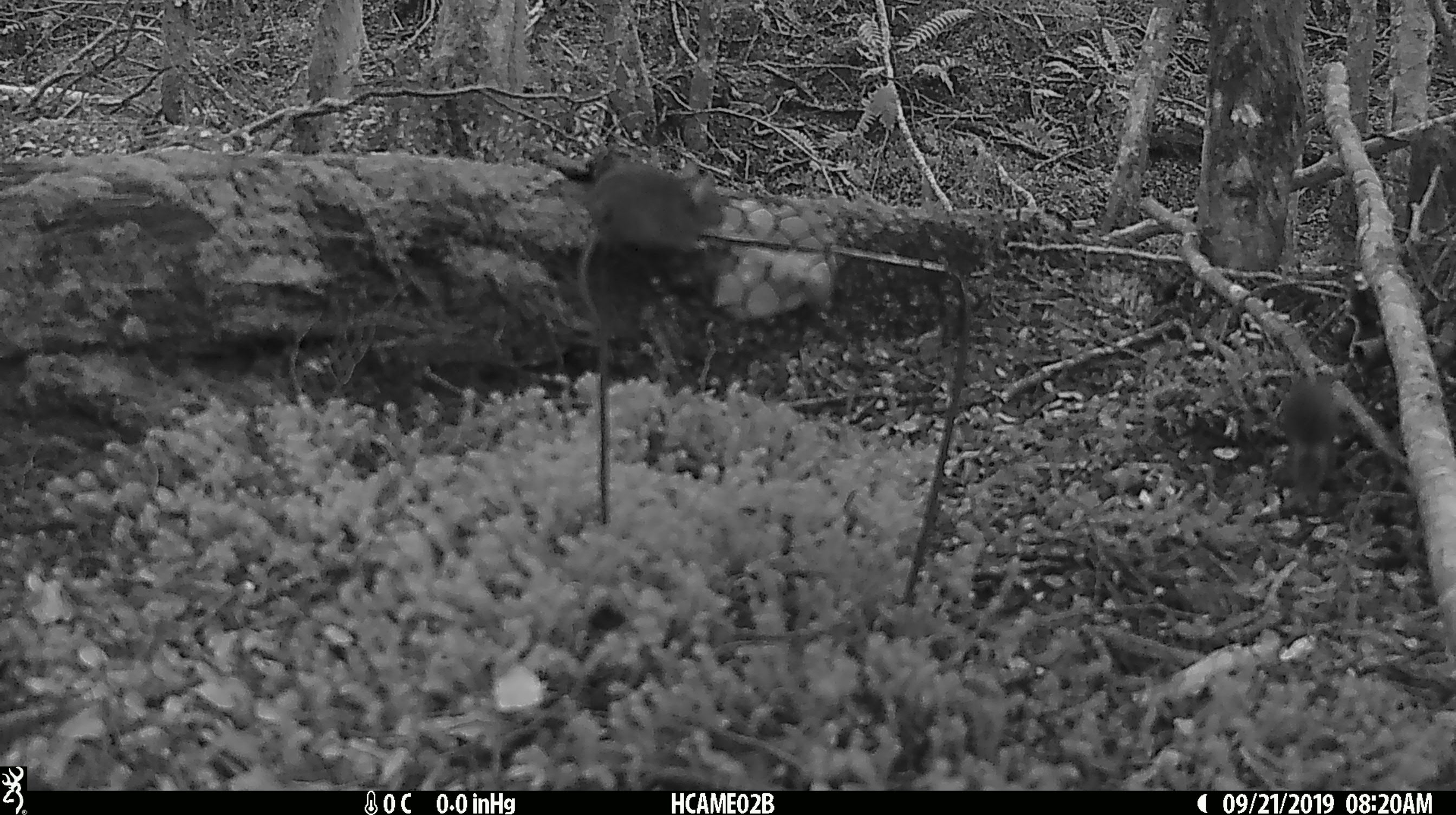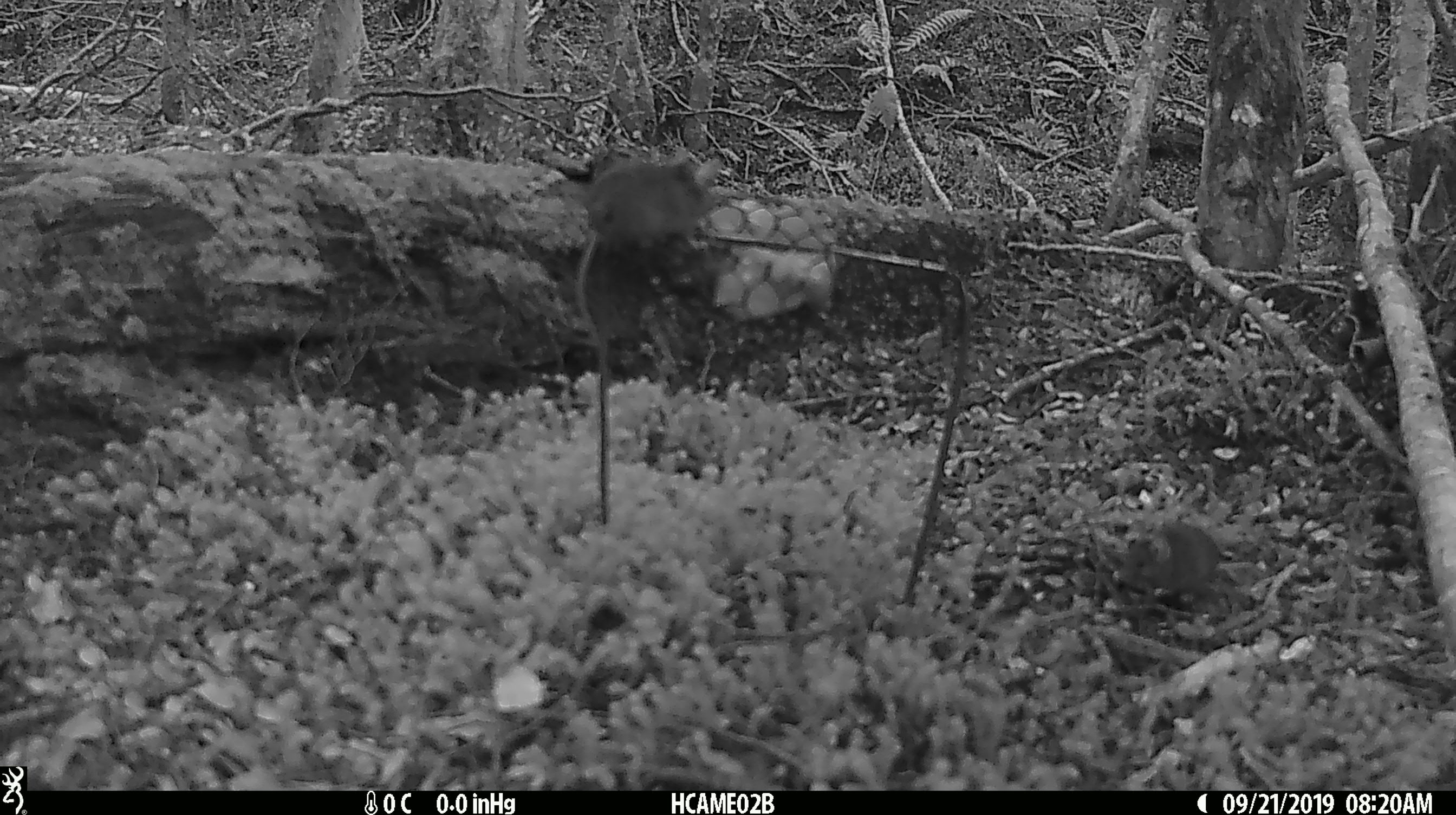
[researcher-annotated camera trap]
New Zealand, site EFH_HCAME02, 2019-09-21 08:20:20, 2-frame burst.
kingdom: Animalia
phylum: Chordata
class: Mammalia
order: Rodentia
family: Muridae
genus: Mus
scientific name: Mus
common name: mouse